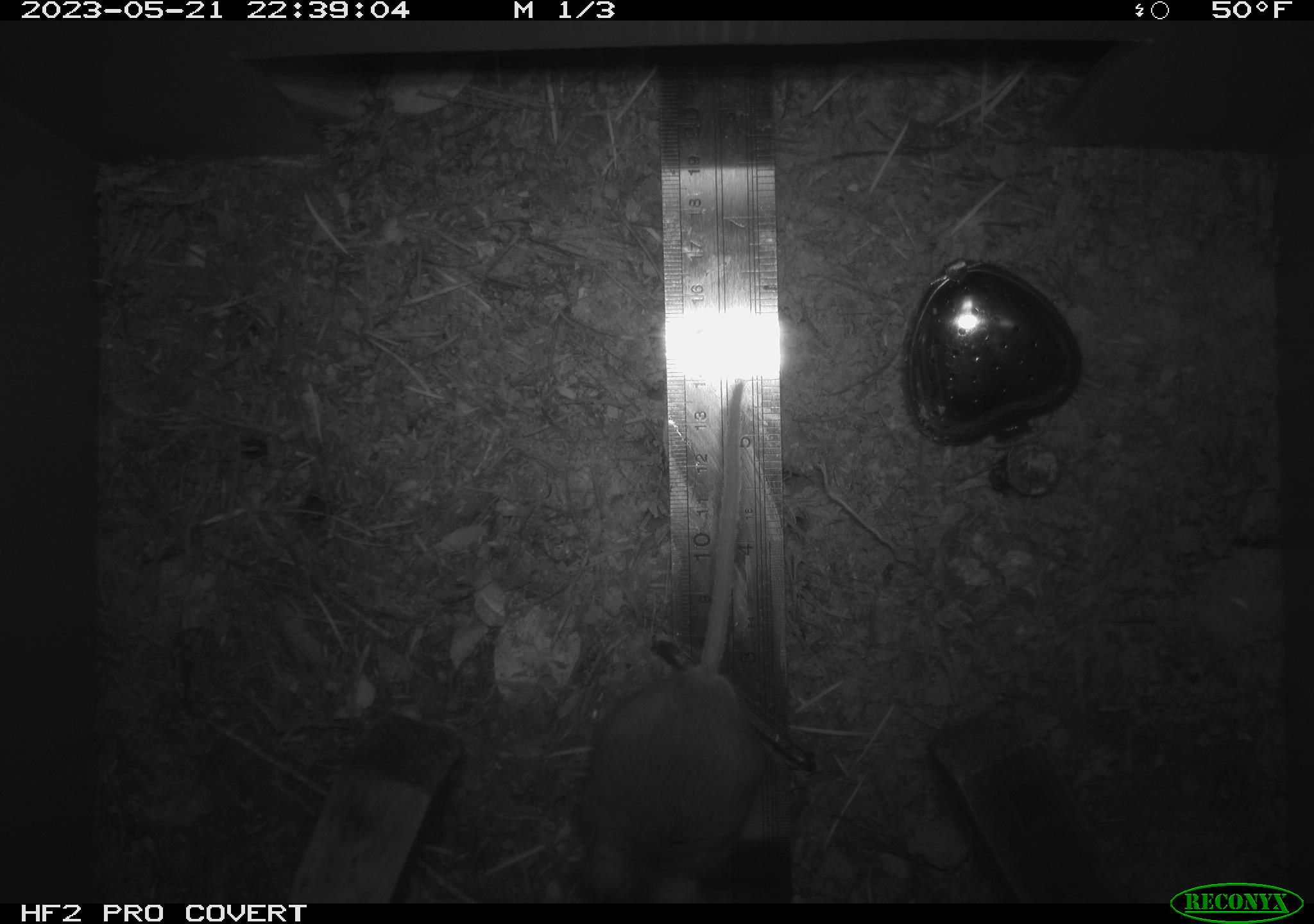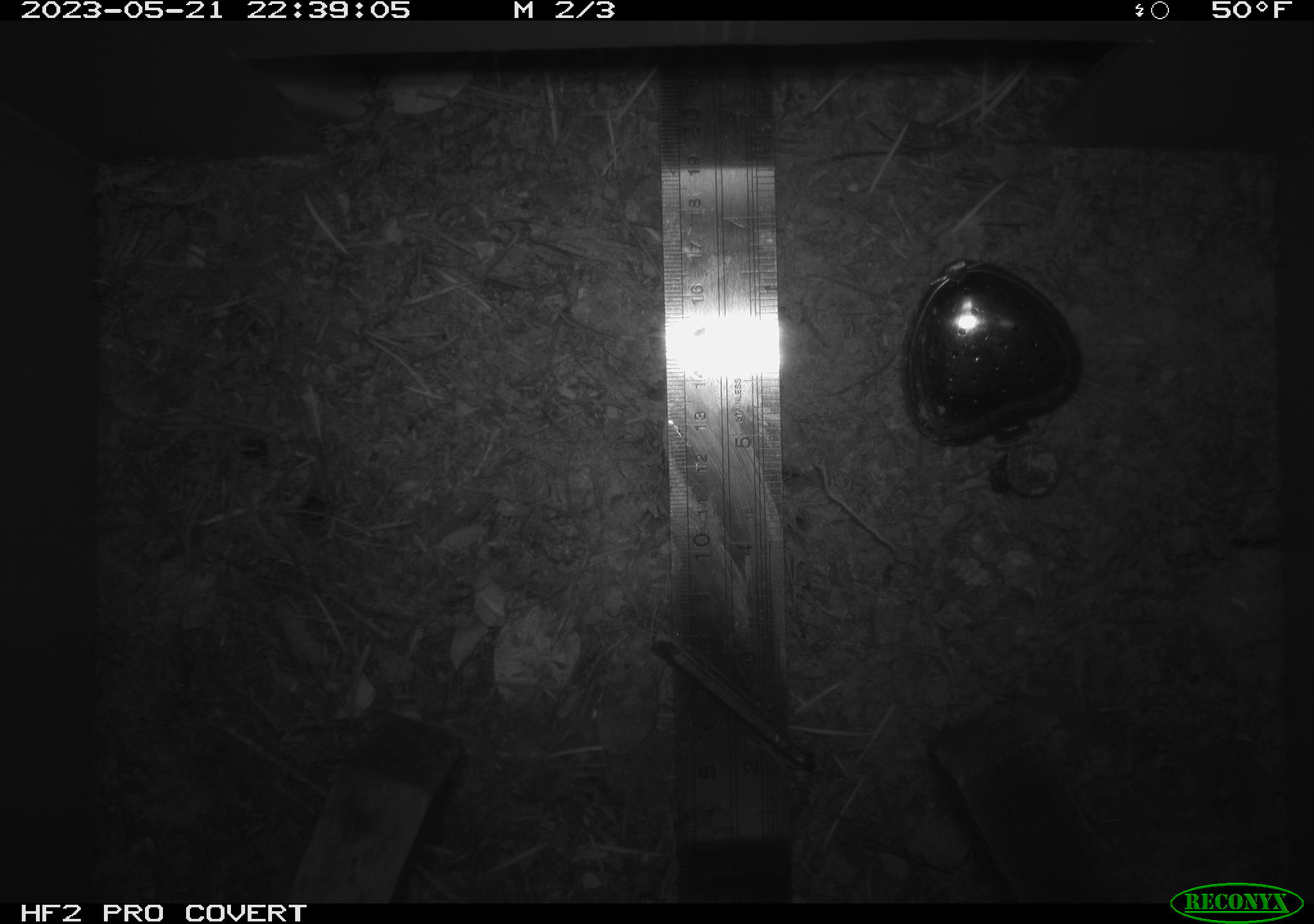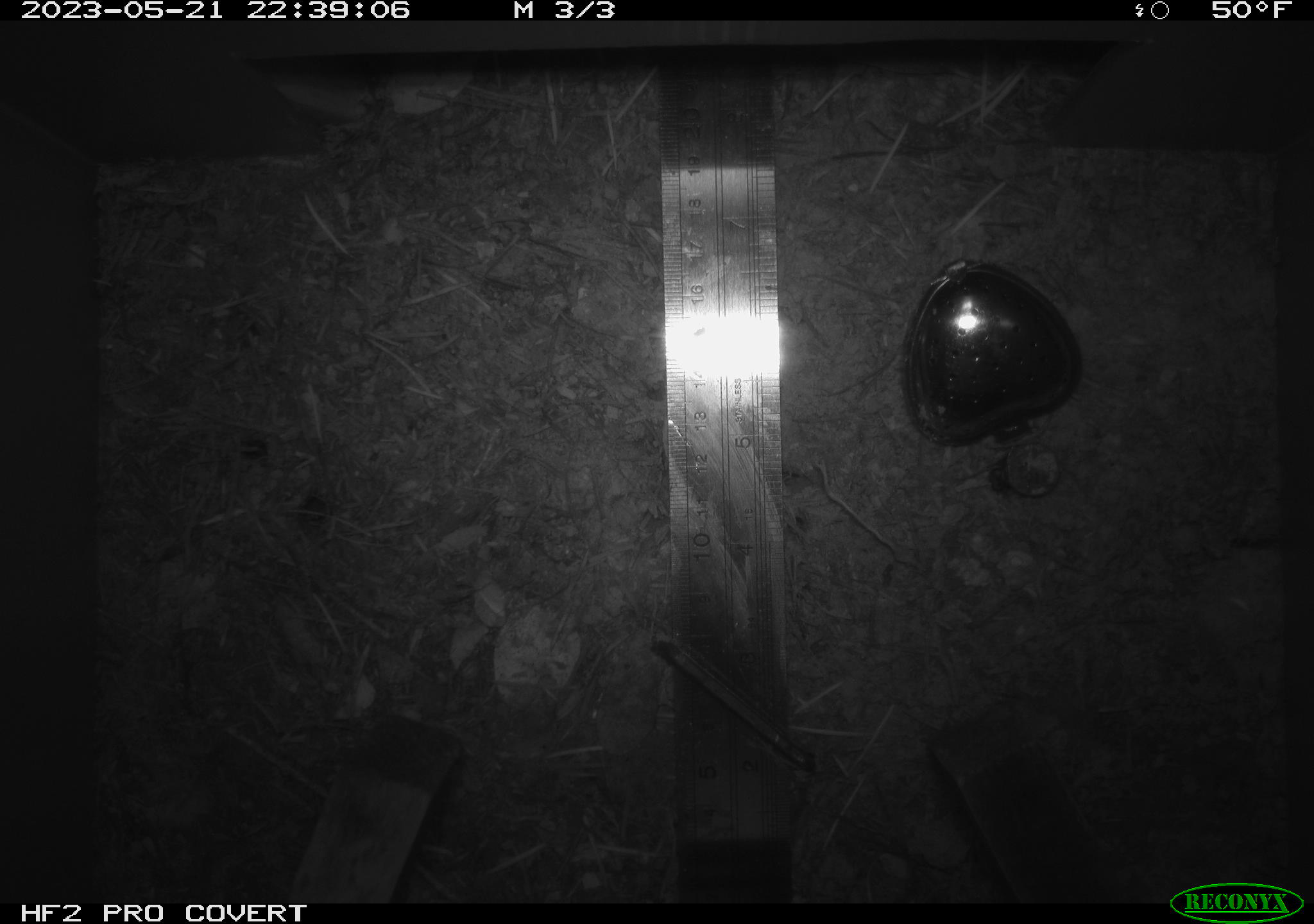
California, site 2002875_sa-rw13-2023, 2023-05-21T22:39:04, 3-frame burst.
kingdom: Animalia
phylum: Chordata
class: Mammalia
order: Rodentia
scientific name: Rodentia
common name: mouse species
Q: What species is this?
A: Mouse species (Rodentia).